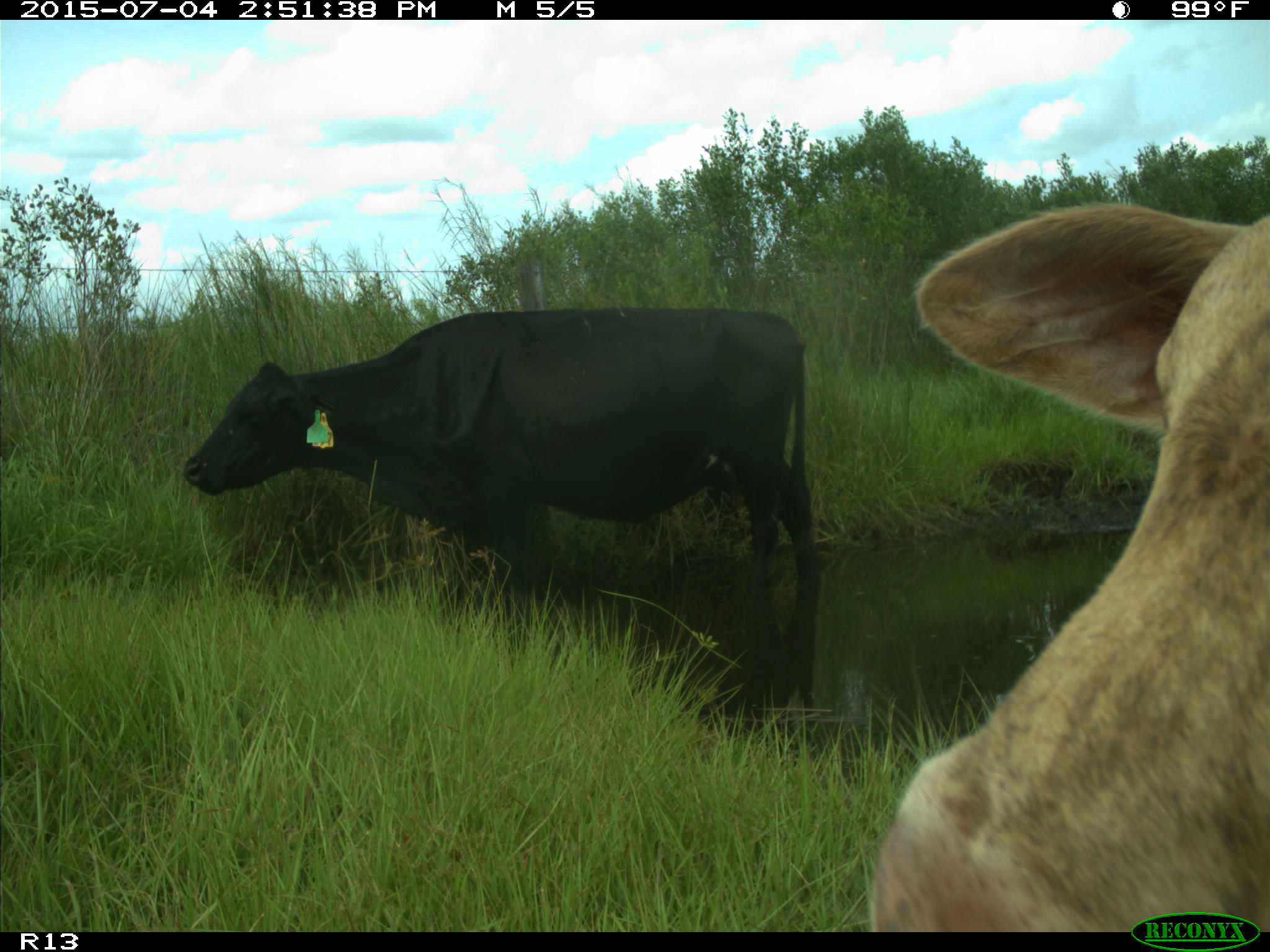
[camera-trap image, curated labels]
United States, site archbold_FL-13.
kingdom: Animalia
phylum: Chordata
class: Mammalia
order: Artiodactyla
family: Bovidae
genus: Bos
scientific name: Bos taurus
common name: domestic cow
Bos taurus (domestic cow).